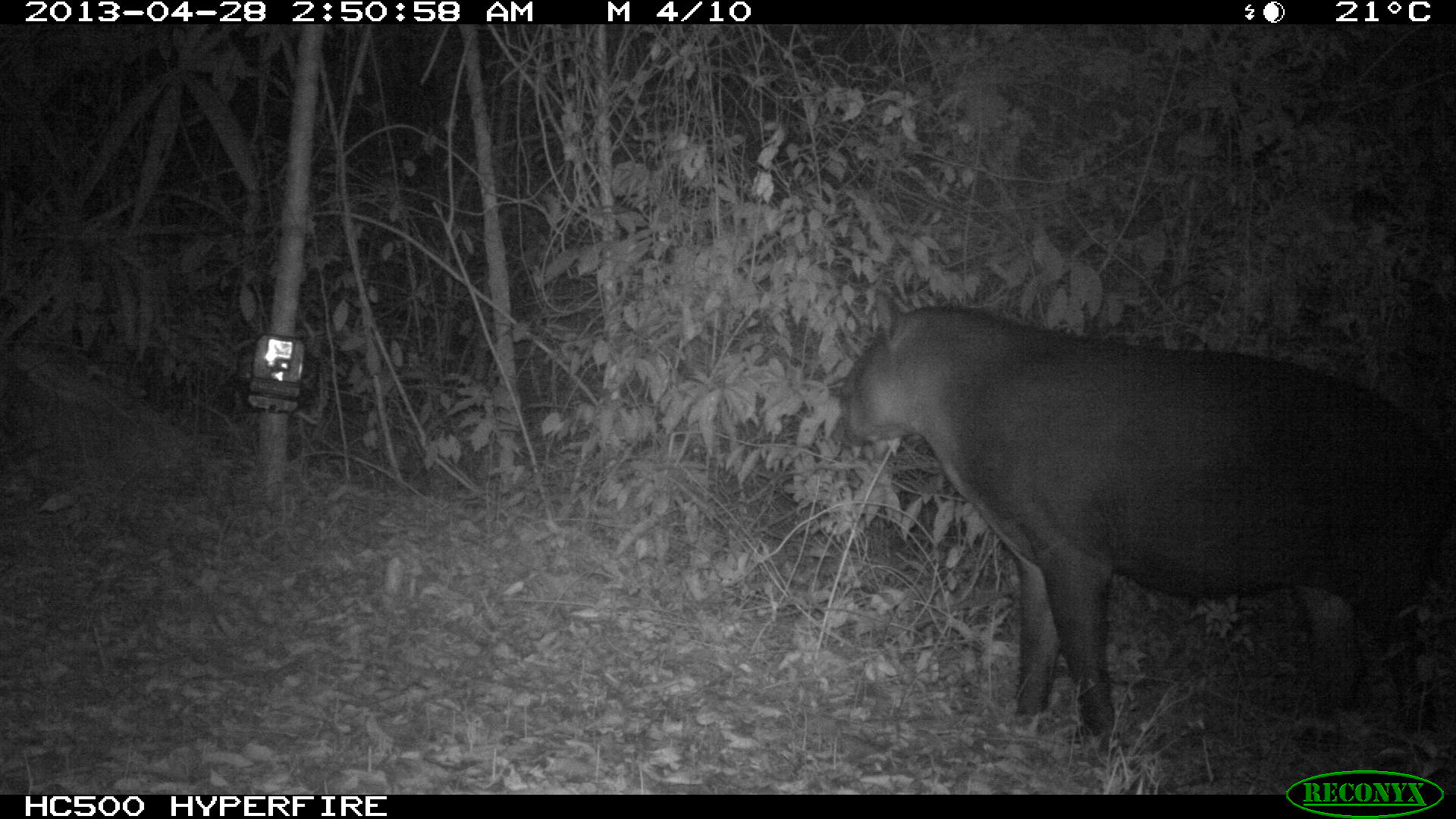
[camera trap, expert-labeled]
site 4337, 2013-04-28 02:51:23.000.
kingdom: Animalia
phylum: Chordata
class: Mammalia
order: Perissodactyla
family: Tapiridae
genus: Tapirus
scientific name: Tapirus bairdii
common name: baird's tapir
Tapirus bairdii (baird's tapir), count 1, sex female.